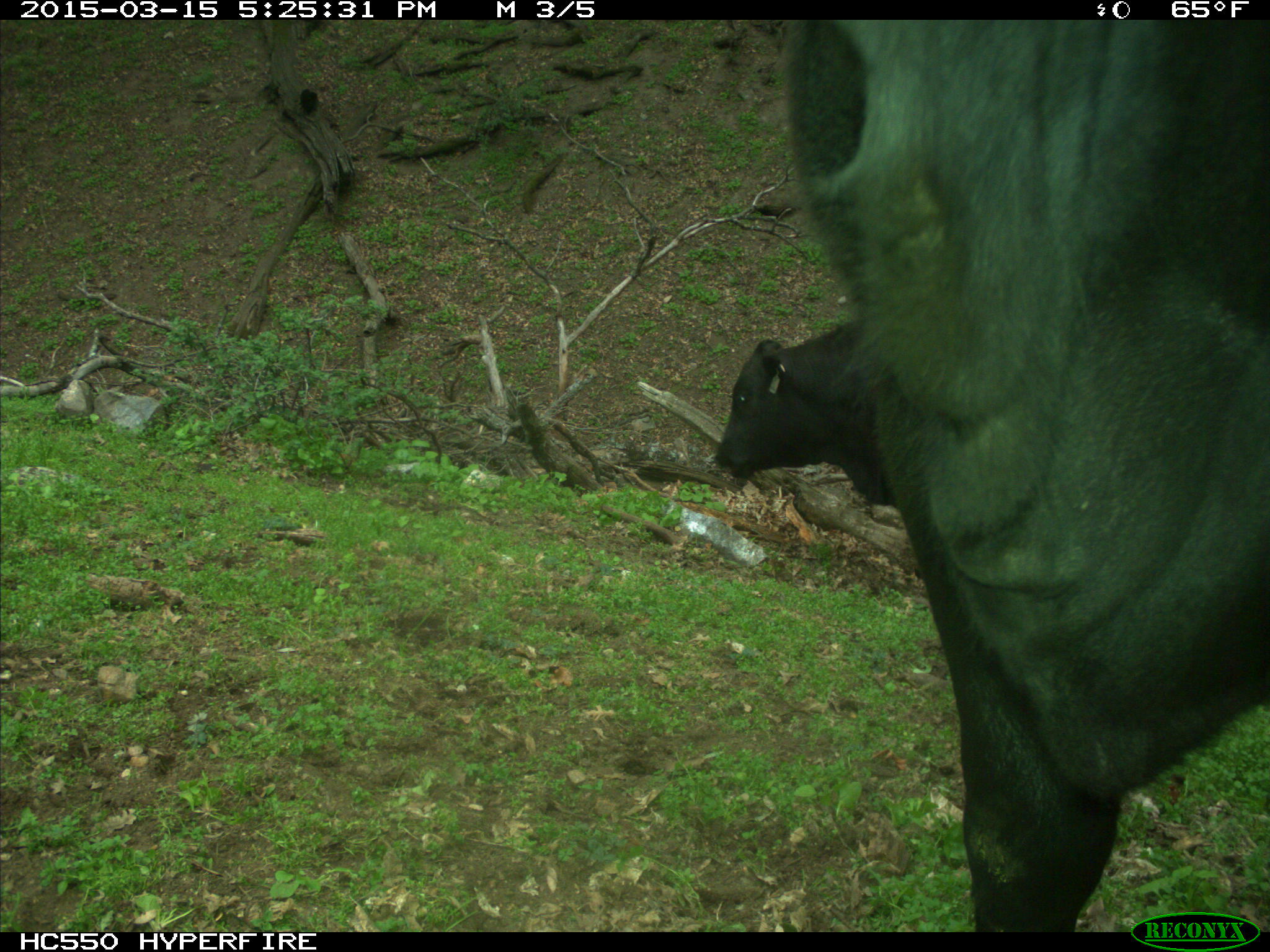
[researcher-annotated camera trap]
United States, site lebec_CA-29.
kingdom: Animalia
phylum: Chordata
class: Mammalia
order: Artiodactyla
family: Bovidae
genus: Bos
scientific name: Bos taurus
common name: domestic cow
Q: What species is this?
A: Bos taurus (domestic cow).